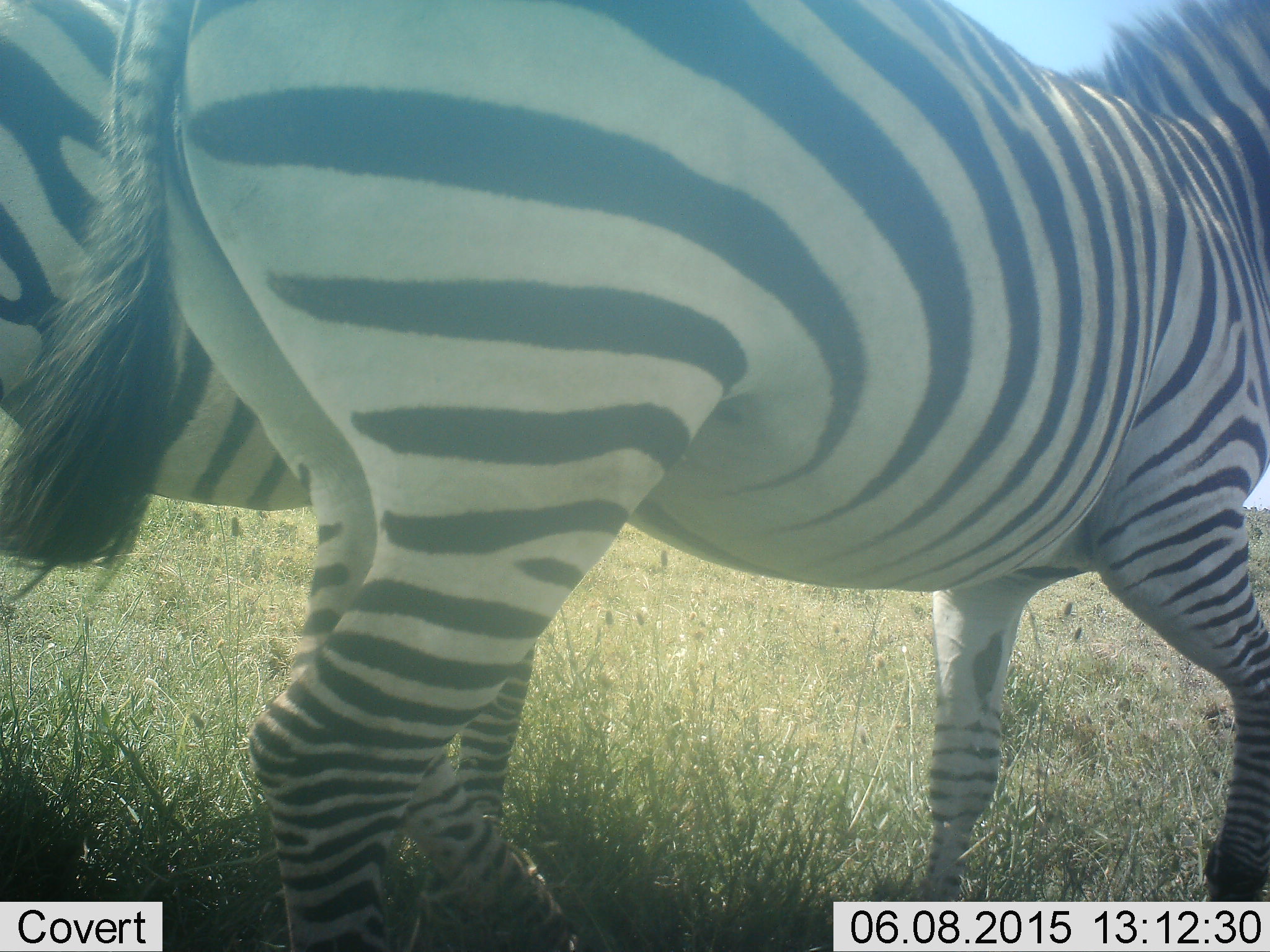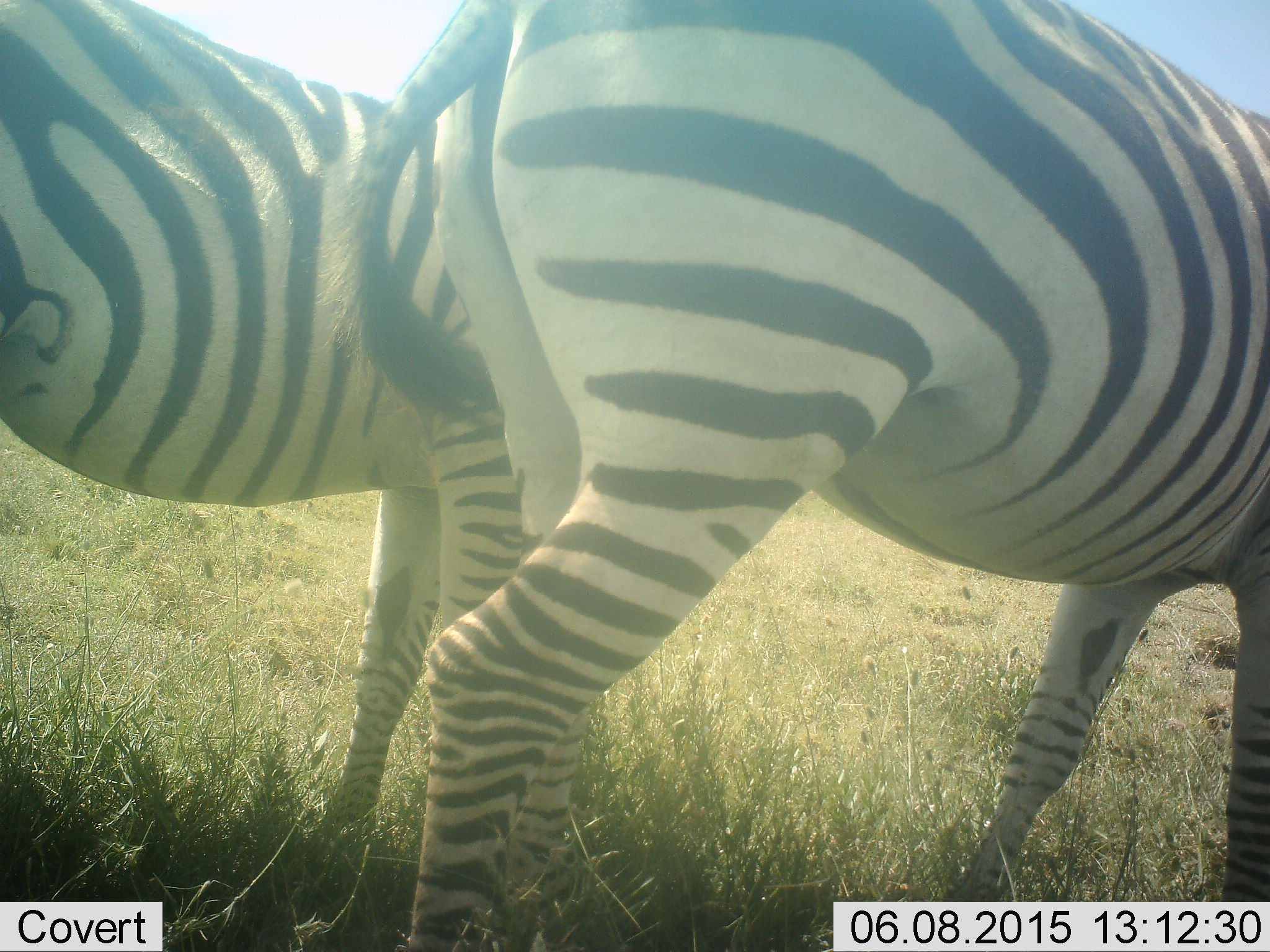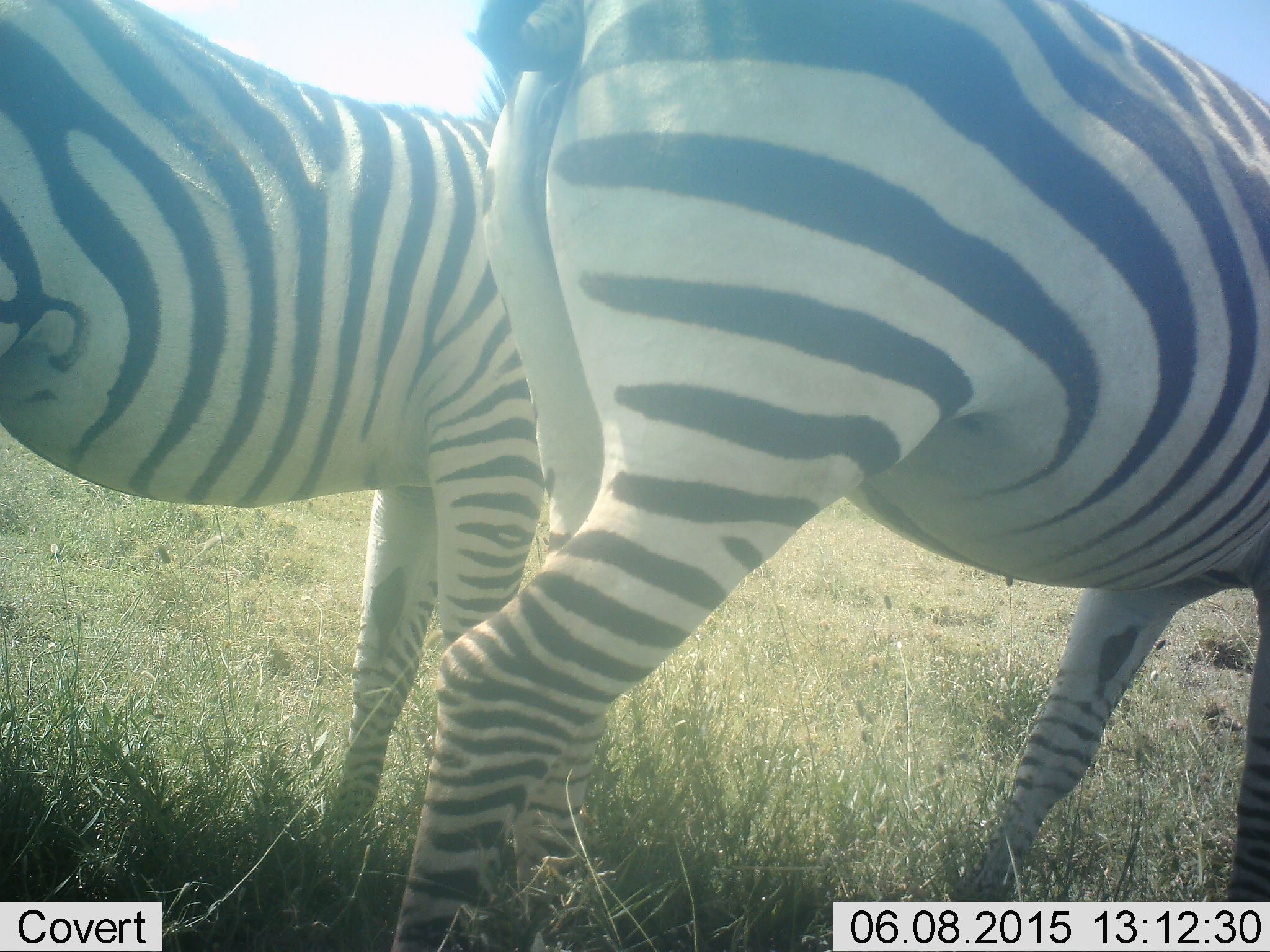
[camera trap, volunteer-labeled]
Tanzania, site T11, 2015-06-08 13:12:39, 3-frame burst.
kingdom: Animalia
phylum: Chordata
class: Mammalia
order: Perissodactyla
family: Equidae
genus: Equus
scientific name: Equus quagga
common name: plains zebra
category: zebra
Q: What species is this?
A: Zebra (plains zebra) (Equus quagga).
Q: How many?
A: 2.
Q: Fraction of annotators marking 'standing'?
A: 60%.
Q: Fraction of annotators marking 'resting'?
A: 0%.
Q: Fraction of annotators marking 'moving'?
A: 30%.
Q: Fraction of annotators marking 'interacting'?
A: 0%.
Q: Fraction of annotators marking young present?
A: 0%.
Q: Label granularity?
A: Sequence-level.